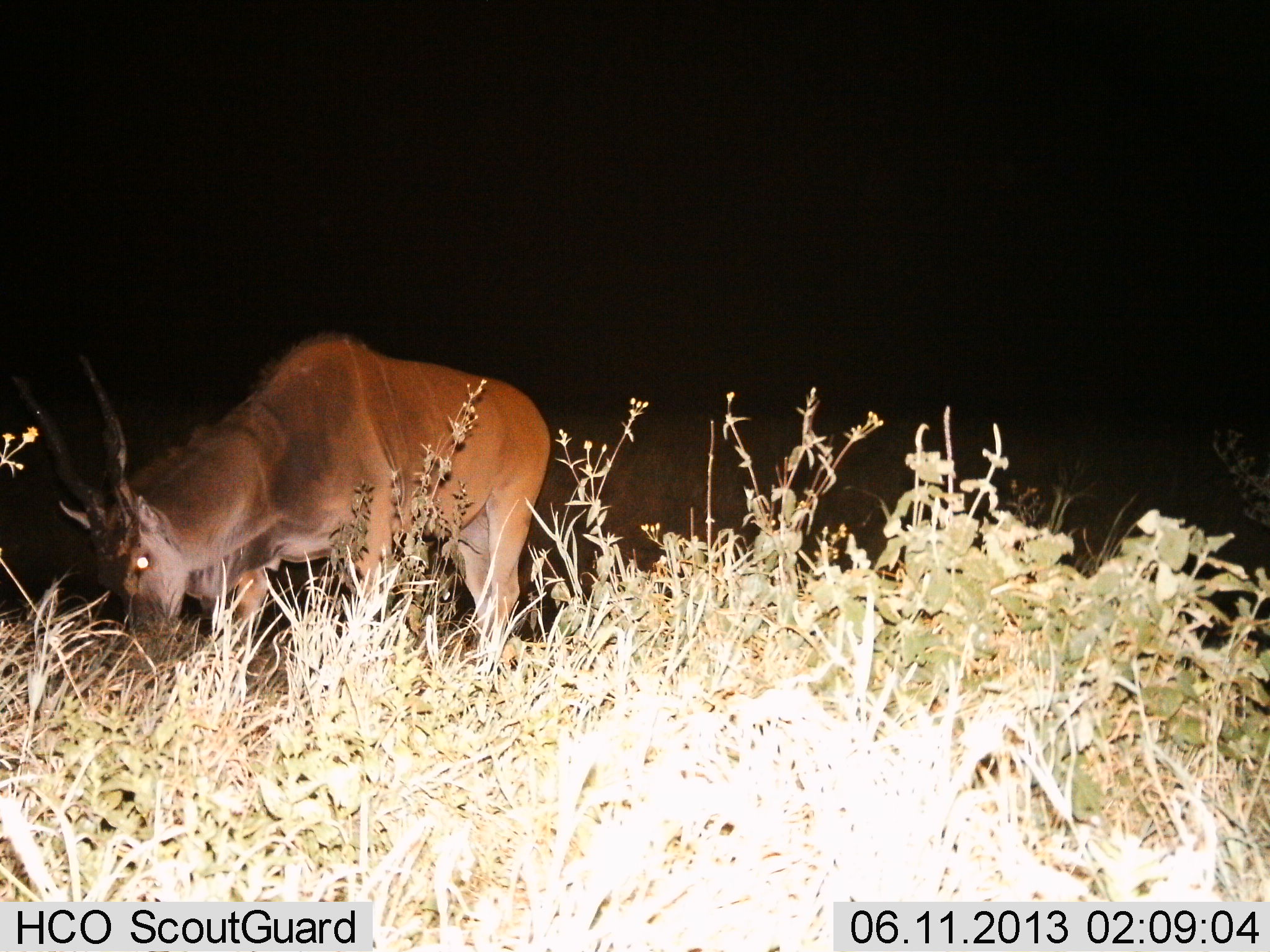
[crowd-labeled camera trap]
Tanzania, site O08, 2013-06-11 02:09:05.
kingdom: Animalia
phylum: Chordata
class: Mammalia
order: Artiodactyla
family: Bovidae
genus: Tragelaphus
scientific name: Tragelaphus oryx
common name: eland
Eland (Tragelaphus oryx), count 1. Behavior (volunteer vote fractions): standing 22%, resting 0%, moving 6%, interacting 0%. Young present (vote fraction): 0%. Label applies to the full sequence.